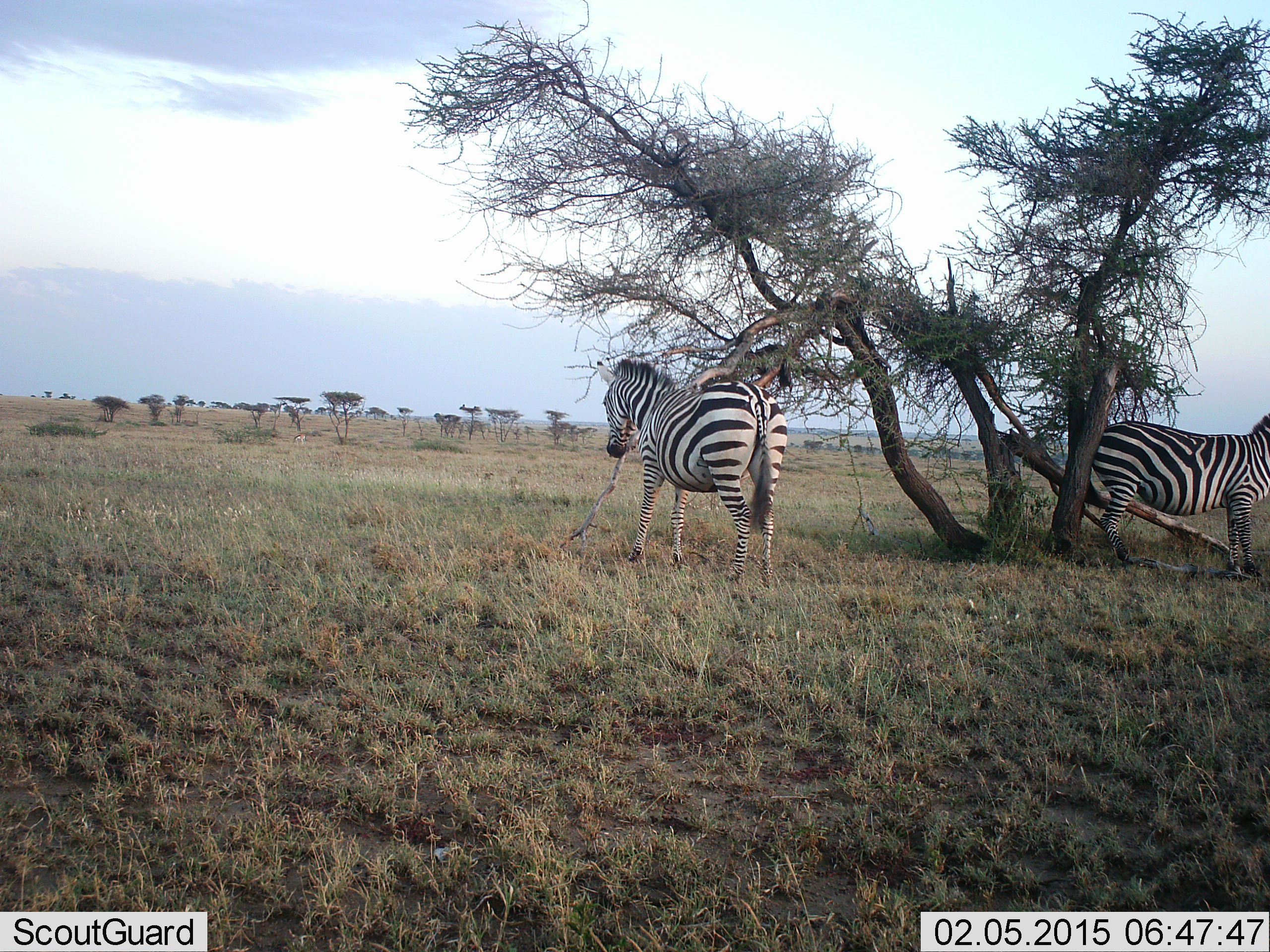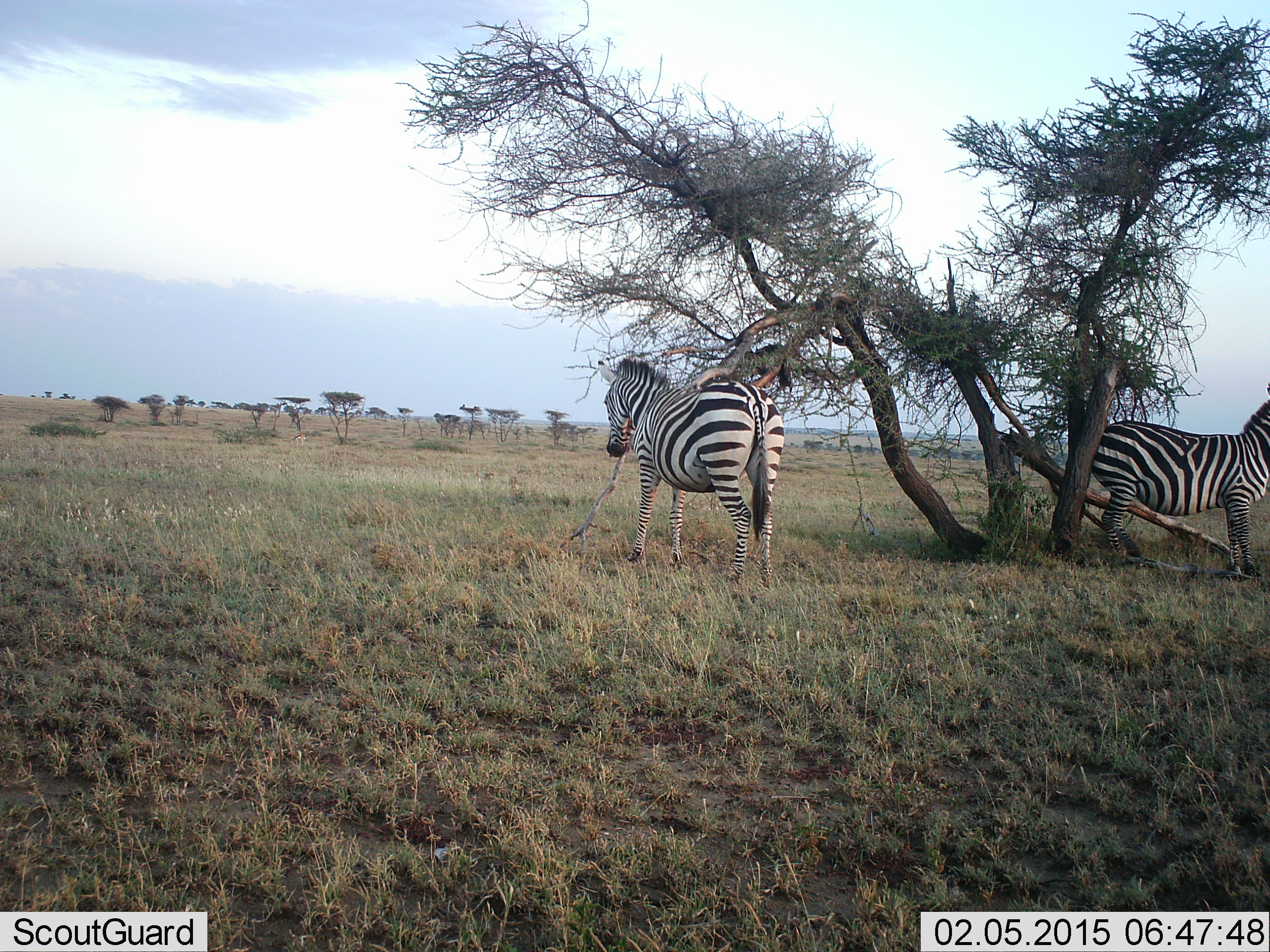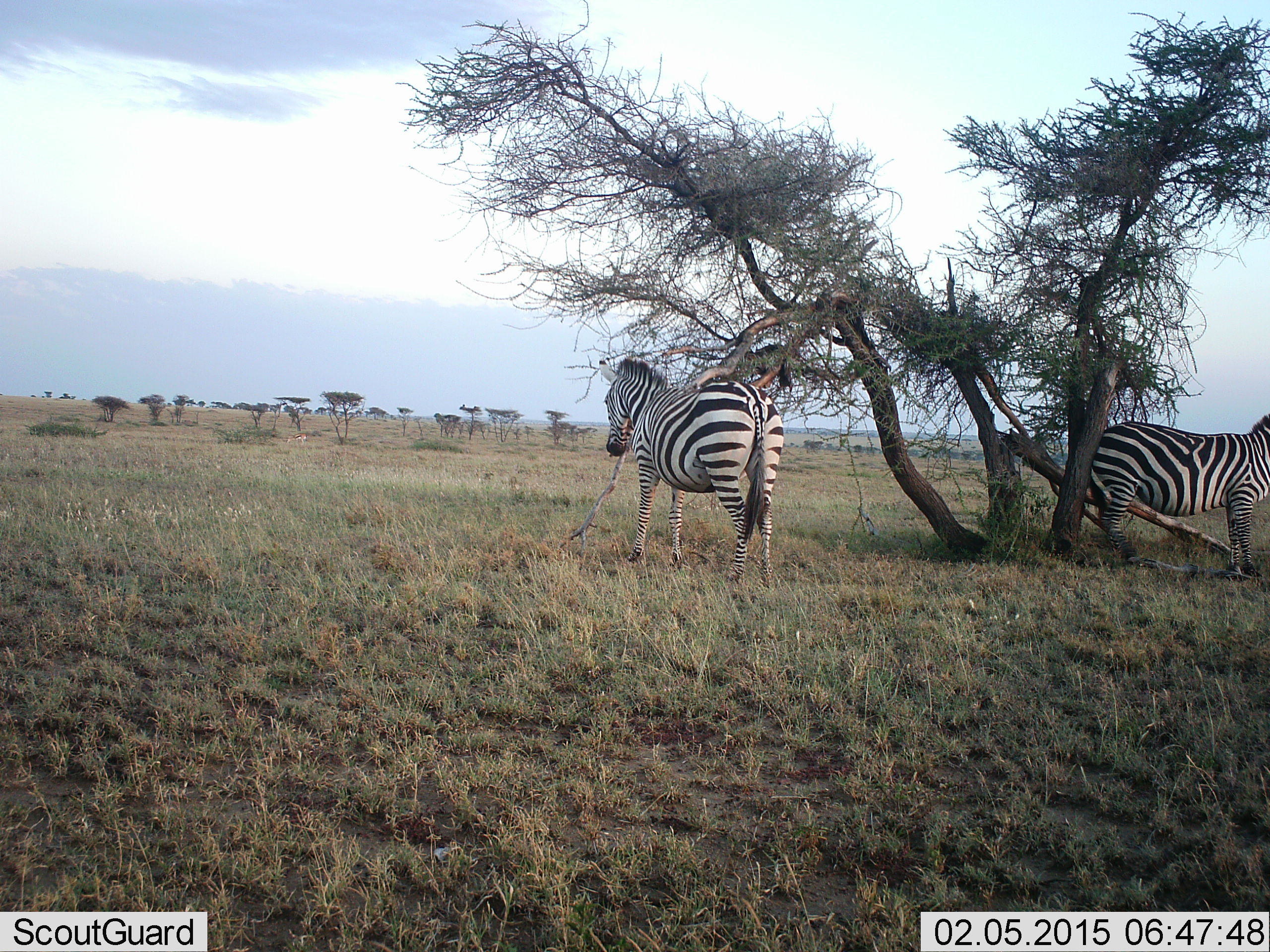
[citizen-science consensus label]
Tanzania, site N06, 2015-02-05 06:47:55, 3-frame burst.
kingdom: Animalia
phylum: Chordata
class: Mammalia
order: Perissodactyla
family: Equidae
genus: Equus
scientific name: Equus quagga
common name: plains zebra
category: zebra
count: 2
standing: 82%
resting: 9%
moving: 0%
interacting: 9%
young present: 0%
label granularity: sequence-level